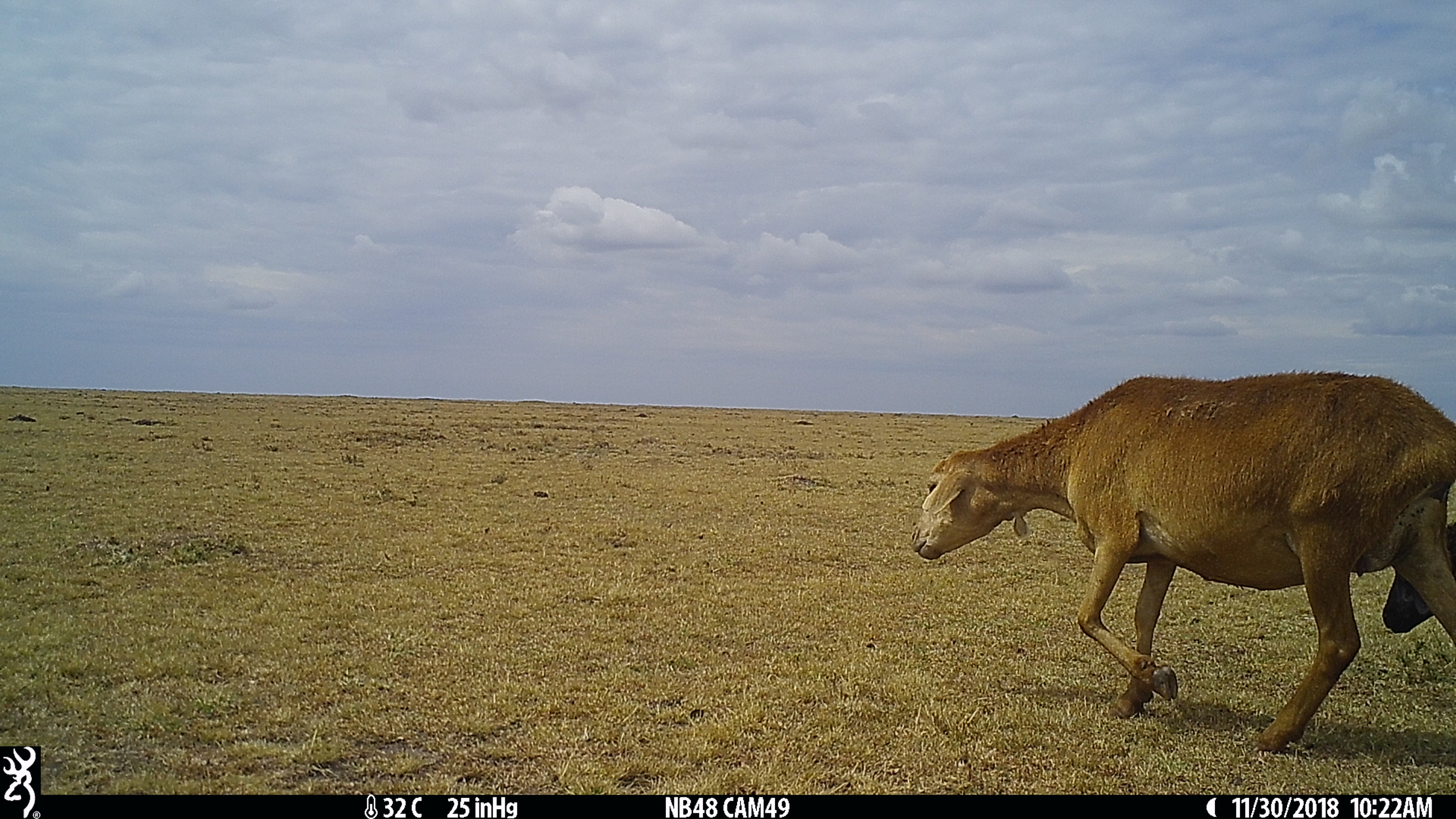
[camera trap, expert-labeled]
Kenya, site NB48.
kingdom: Animalia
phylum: Chordata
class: Mammalia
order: Artiodactyla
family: Bovidae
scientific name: Bovidae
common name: sheep or goat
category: shoat